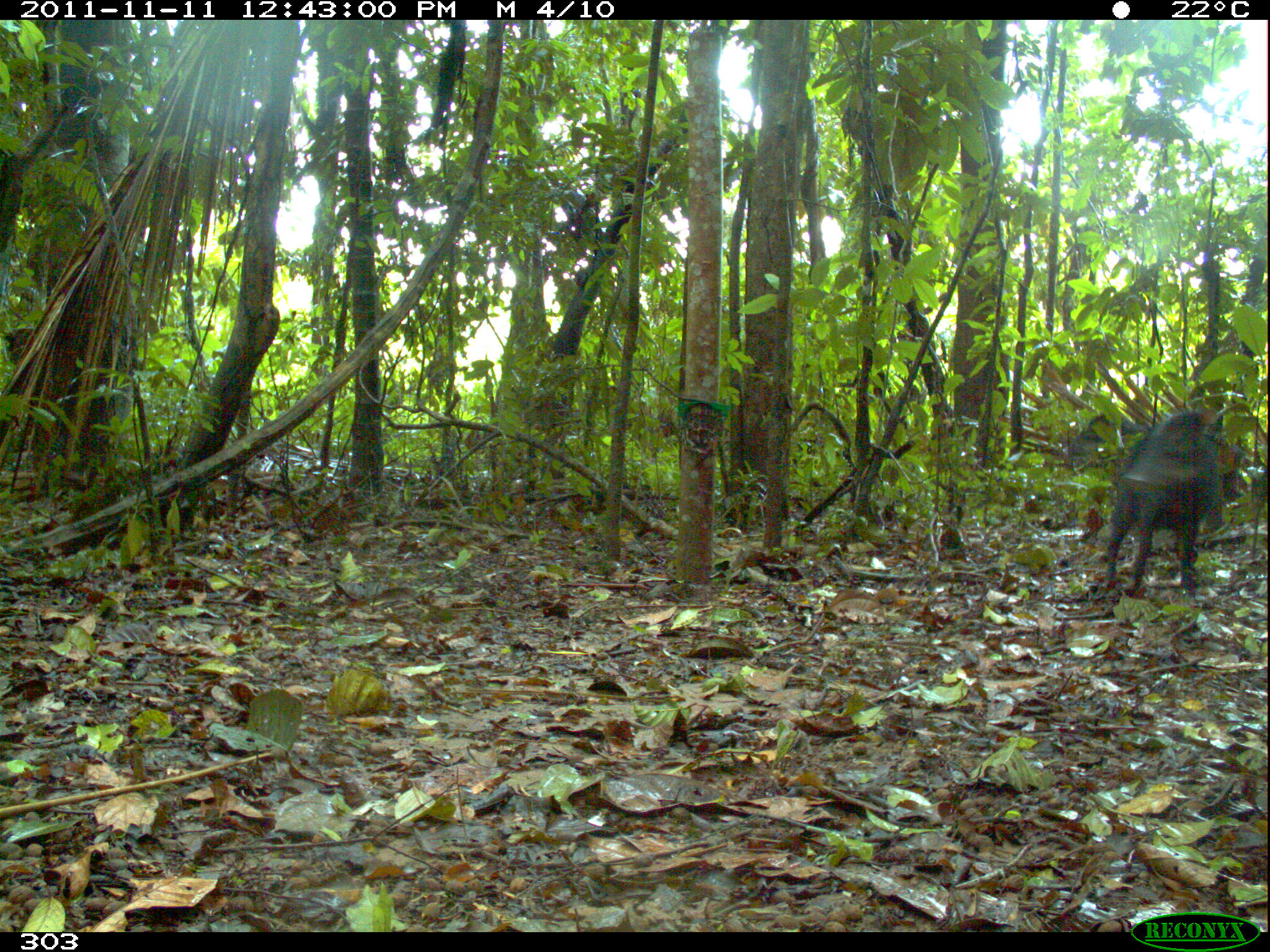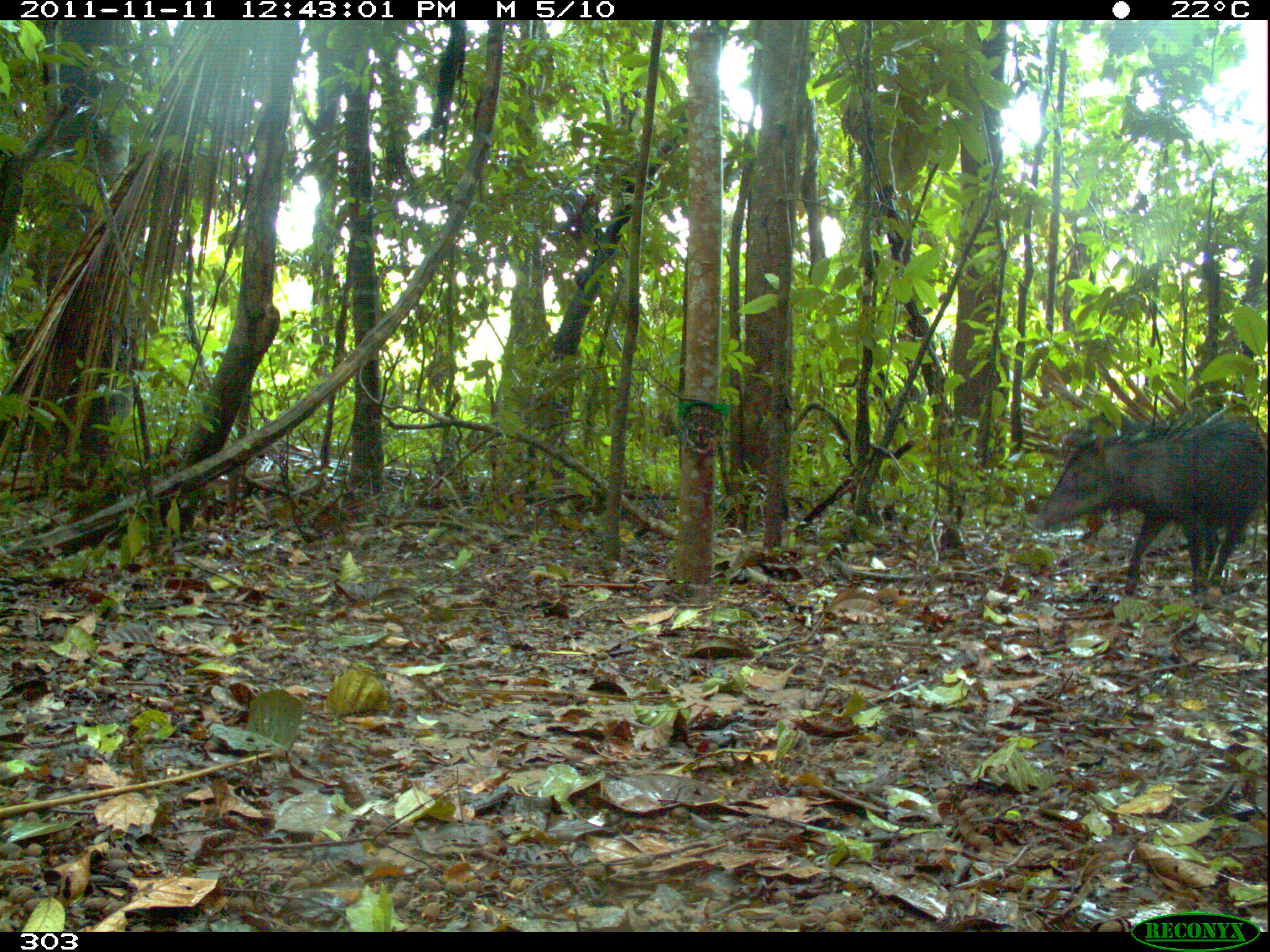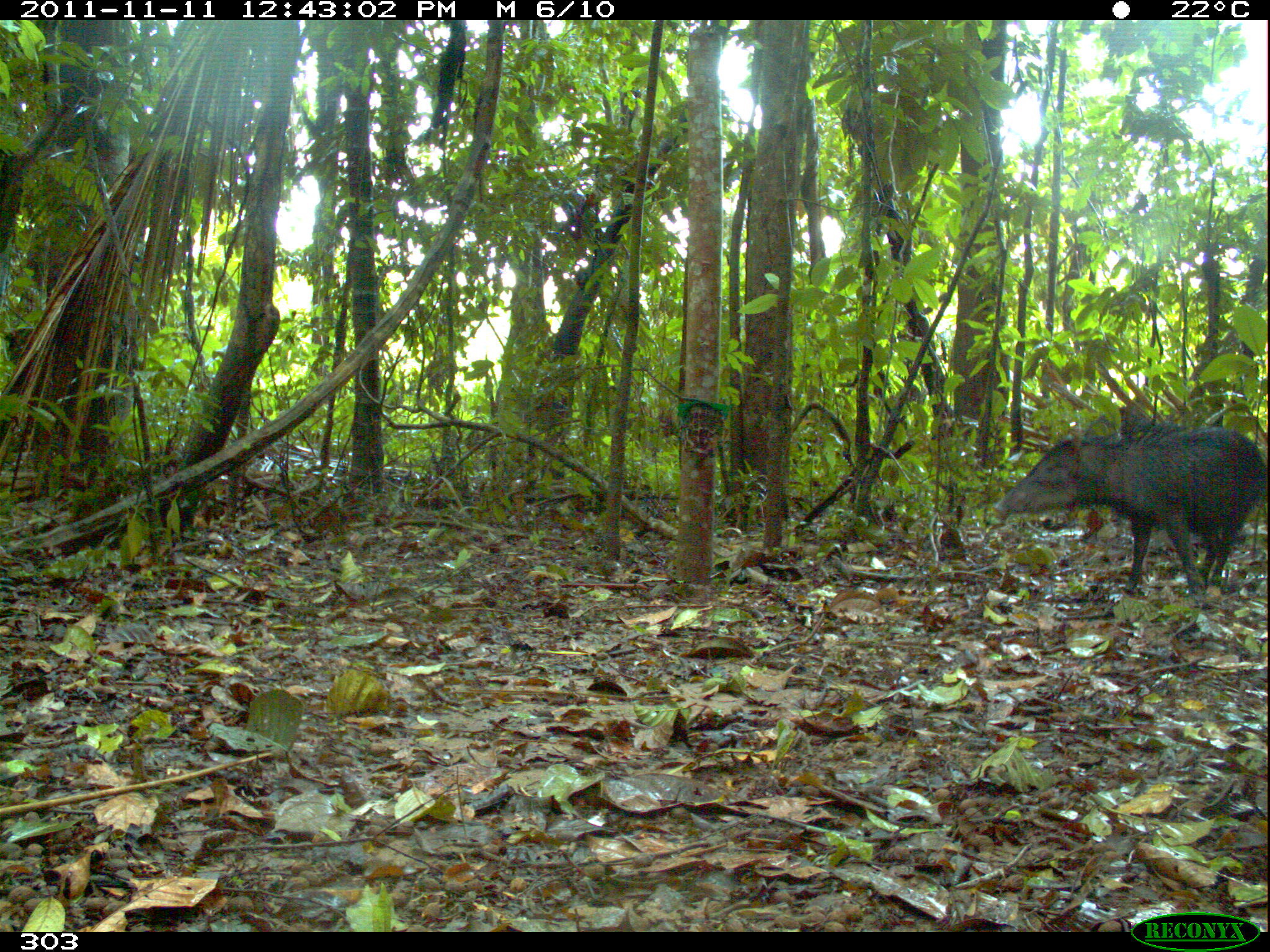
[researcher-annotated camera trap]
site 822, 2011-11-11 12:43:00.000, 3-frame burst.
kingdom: Animalia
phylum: Chordata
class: Mammalia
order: Artiodactyla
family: Tayassuidae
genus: Tayassu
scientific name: Tayassu pecari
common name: white-lipped peccary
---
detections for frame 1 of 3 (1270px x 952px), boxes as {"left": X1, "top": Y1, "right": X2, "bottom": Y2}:
tayassu pecari: {"left": 1103, "top": 409, "right": 1224, "bottom": 595}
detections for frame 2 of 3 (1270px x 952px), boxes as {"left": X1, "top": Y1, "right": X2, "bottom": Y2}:
tayassu pecari: {"left": 1037, "top": 421, "right": 1267, "bottom": 596}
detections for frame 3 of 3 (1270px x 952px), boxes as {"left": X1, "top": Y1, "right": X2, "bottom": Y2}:
tayassu pecari: {"left": 987, "top": 426, "right": 1265, "bottom": 595}